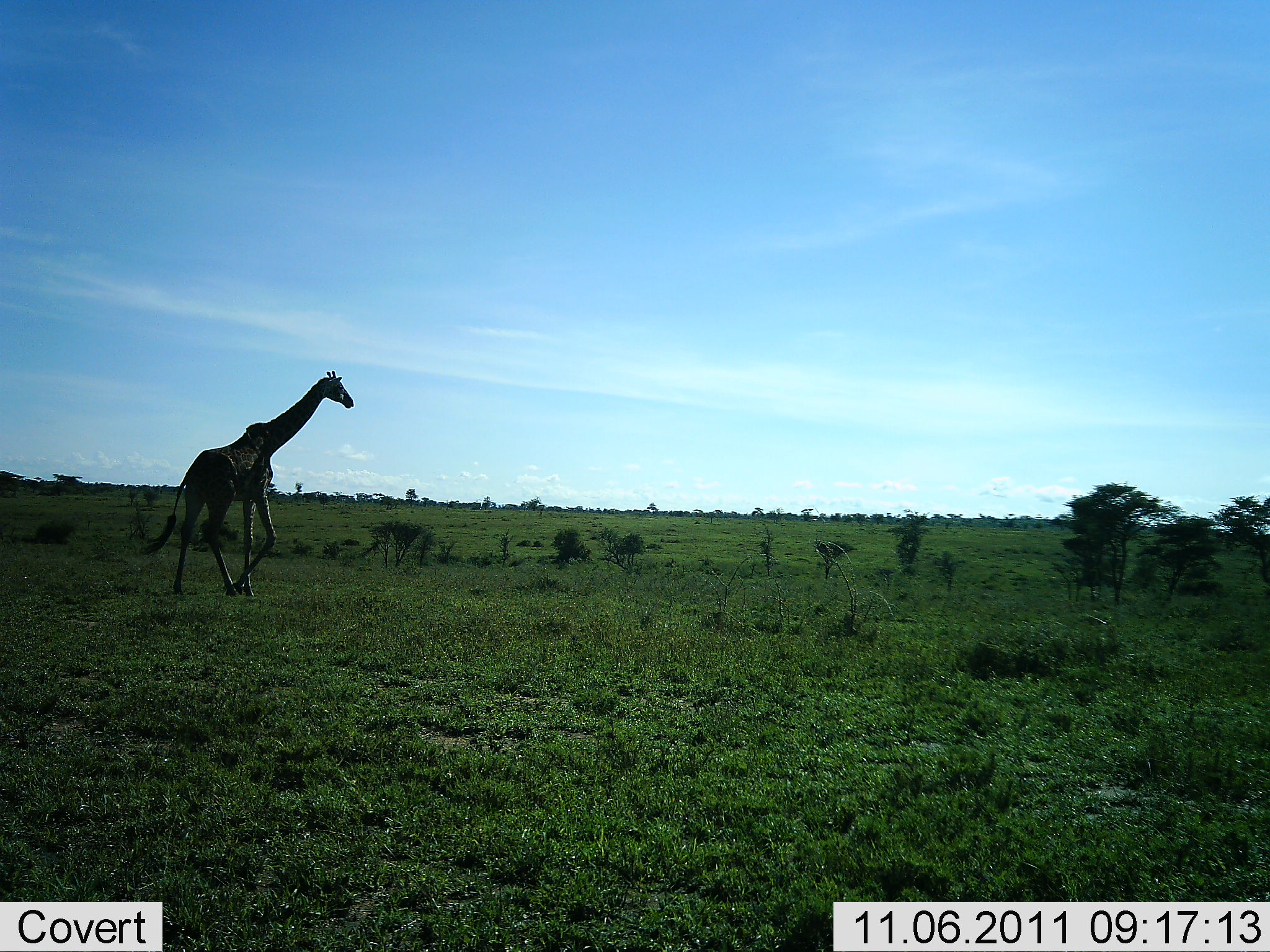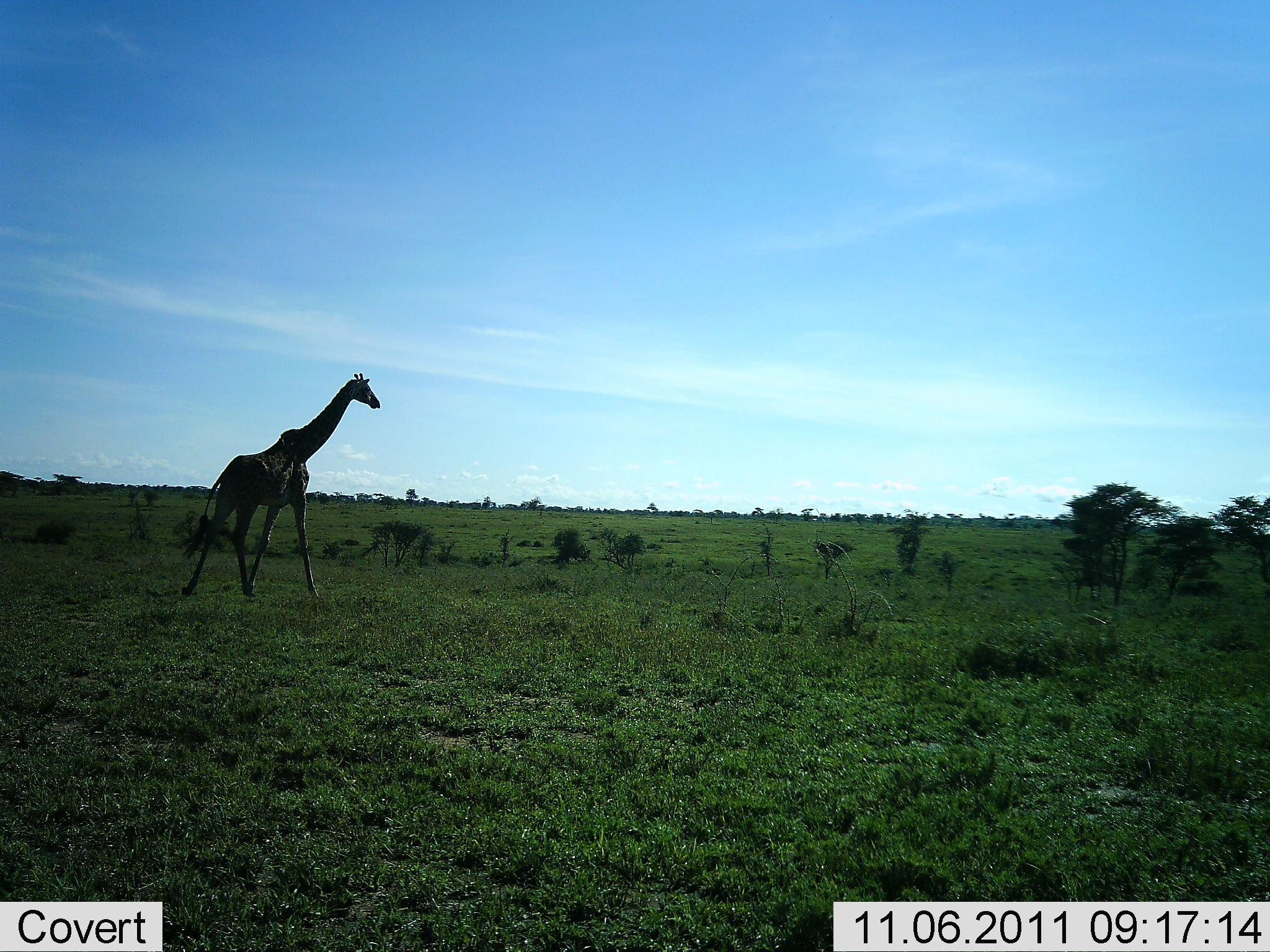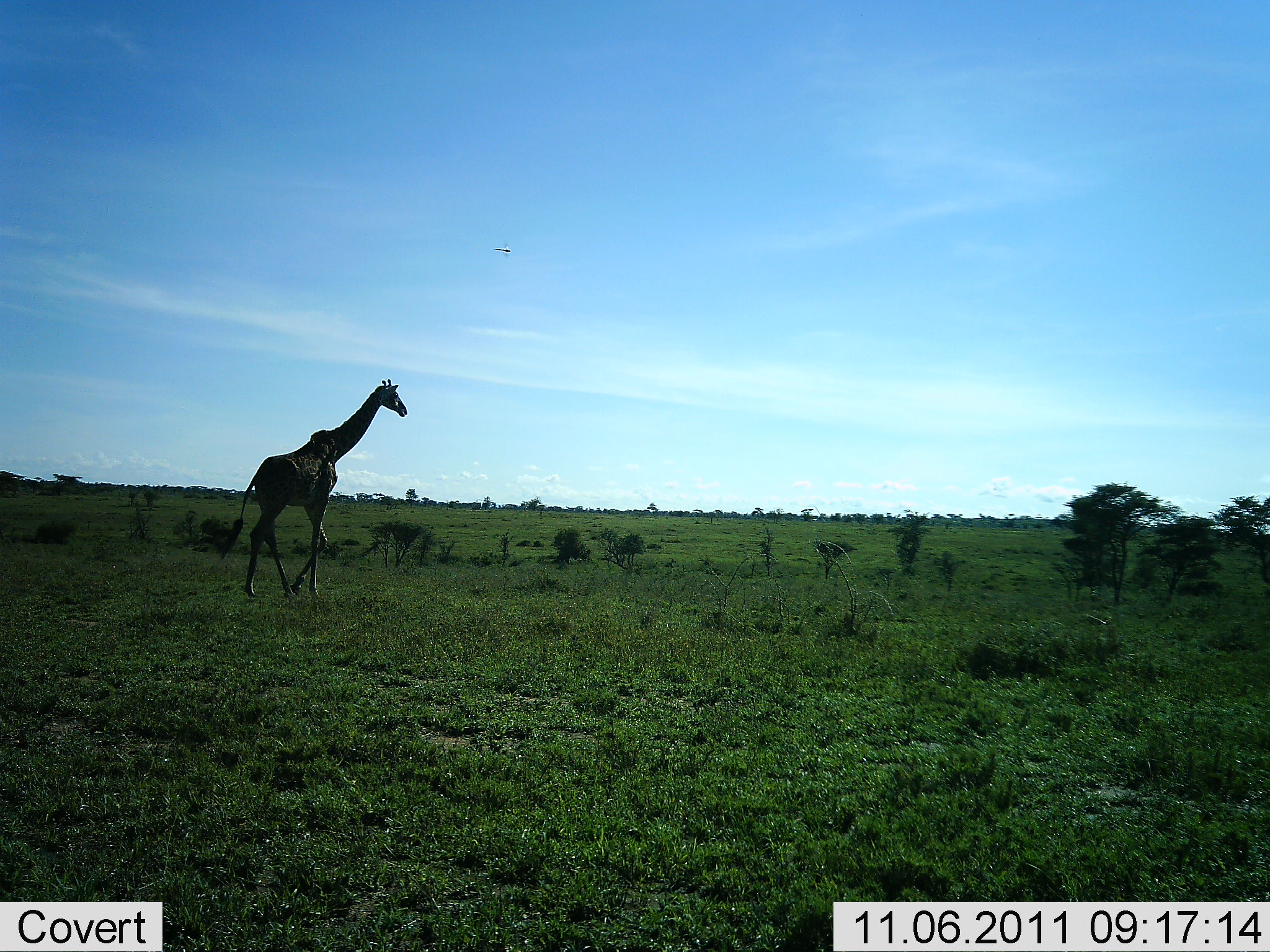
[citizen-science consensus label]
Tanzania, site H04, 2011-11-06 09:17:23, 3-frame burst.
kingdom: Animalia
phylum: Chordata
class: Mammalia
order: Artiodactyla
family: Giraffidae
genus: Giraffa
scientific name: Giraffa camelopardalis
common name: giraffe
Giraffe (Giraffa camelopardalis), count 1. Behavior (volunteer vote fractions): standing 0%, resting 0%, moving 100%, interacting 0%. Young present (vote fraction): 0%. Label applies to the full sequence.